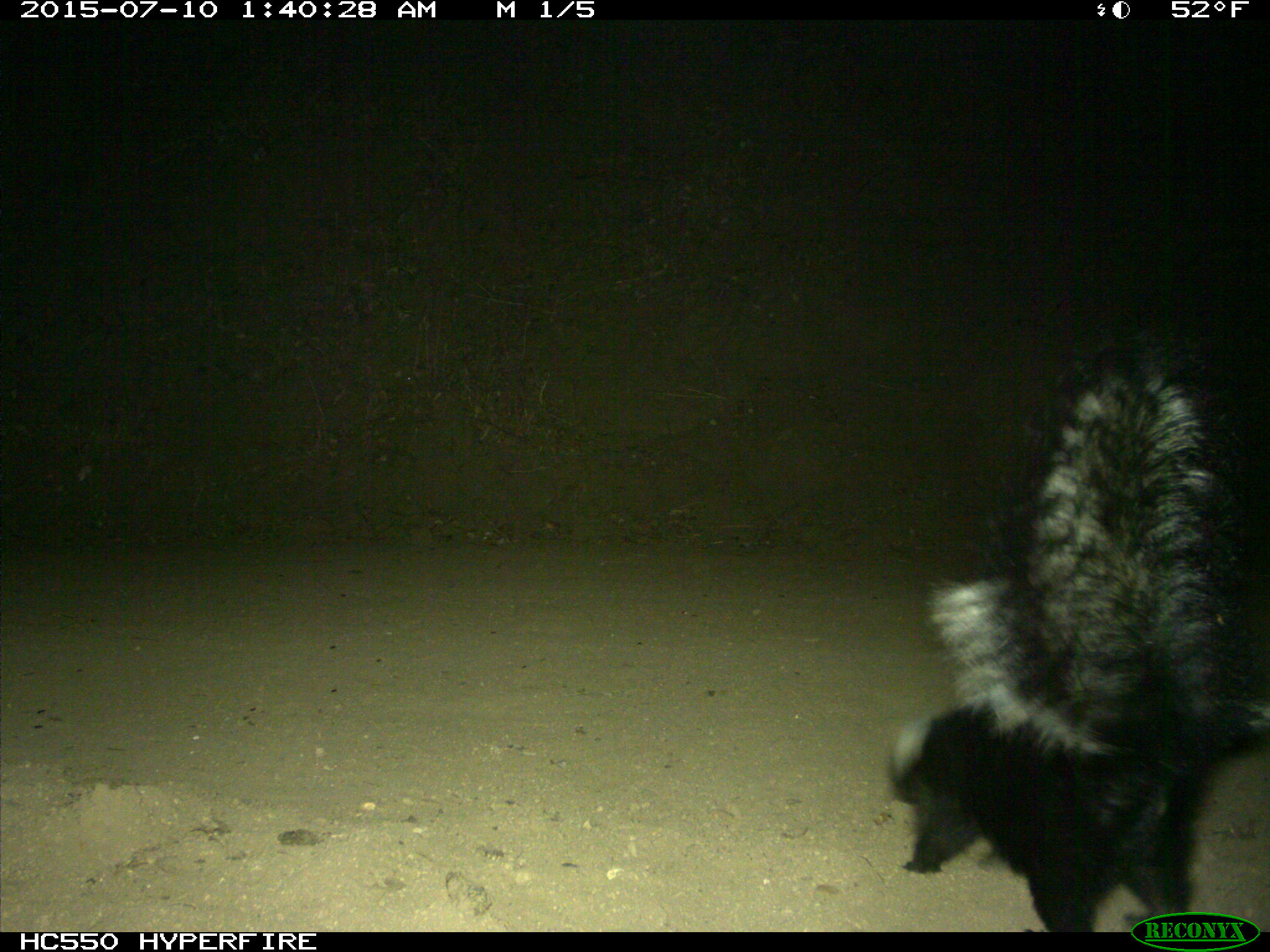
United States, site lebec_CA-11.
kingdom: Animalia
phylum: Chordata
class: Mammalia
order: Carnivora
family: Mephitidae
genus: Mephitis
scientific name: Mephitis mephitis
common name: striped skunk